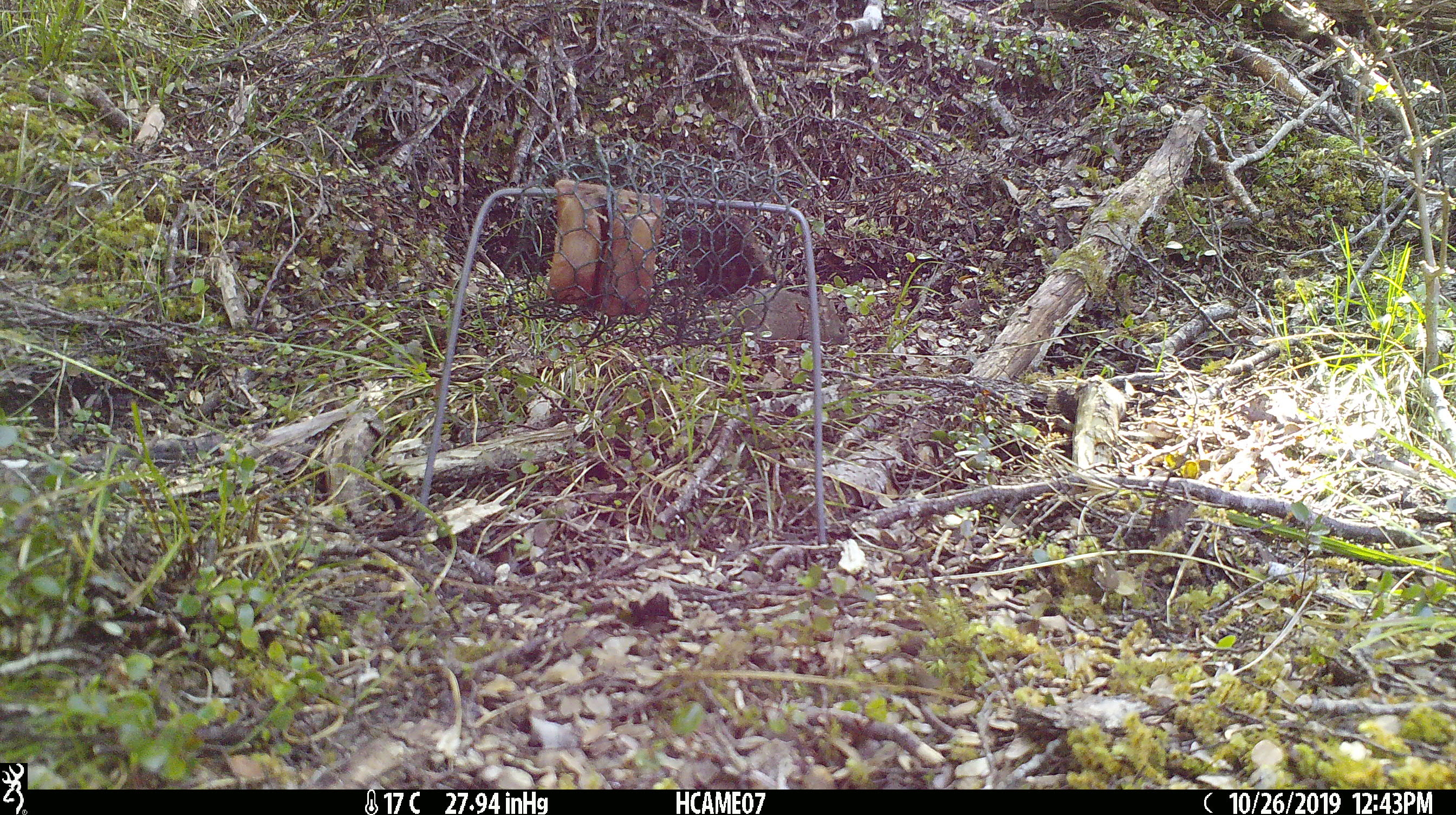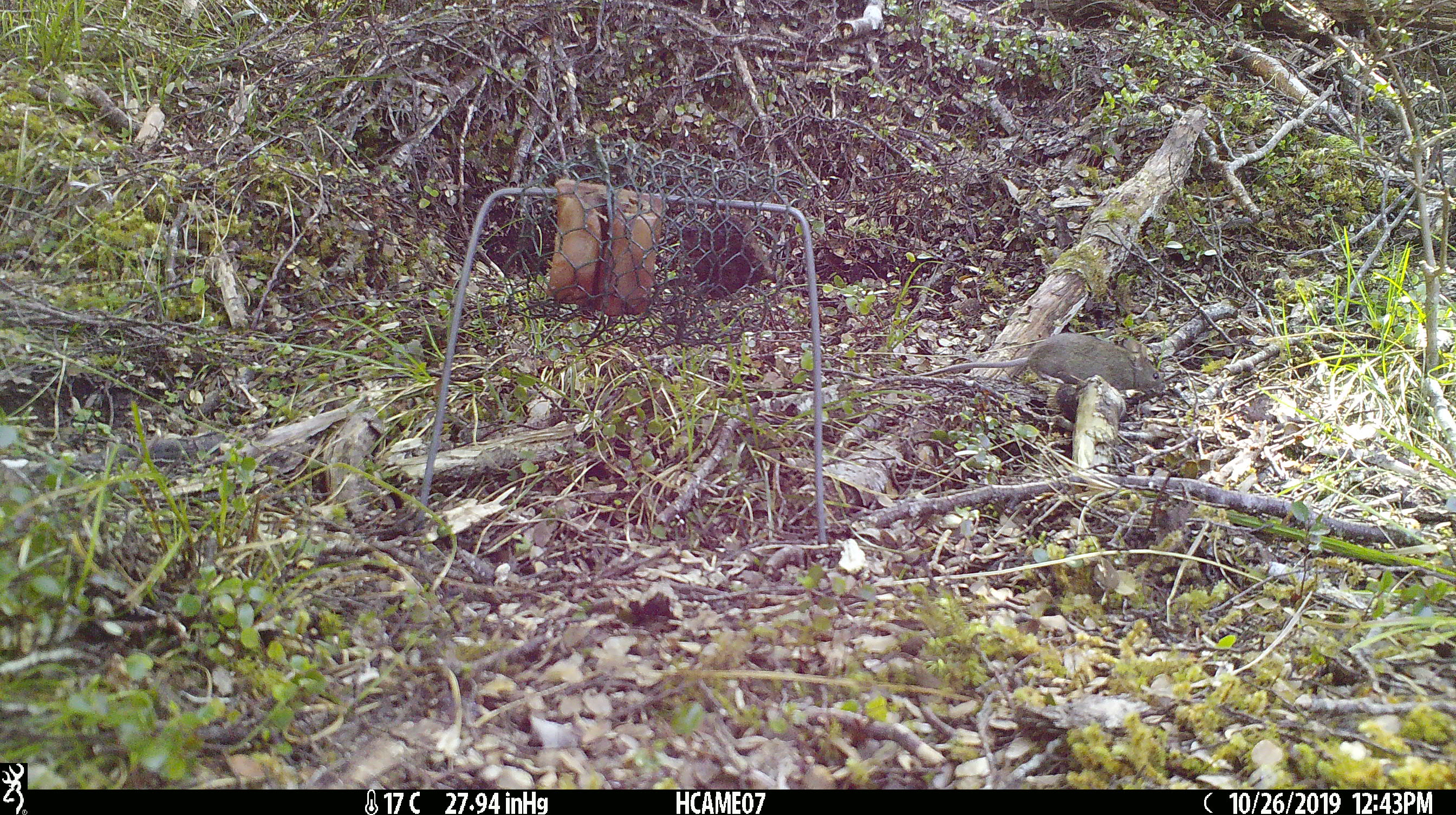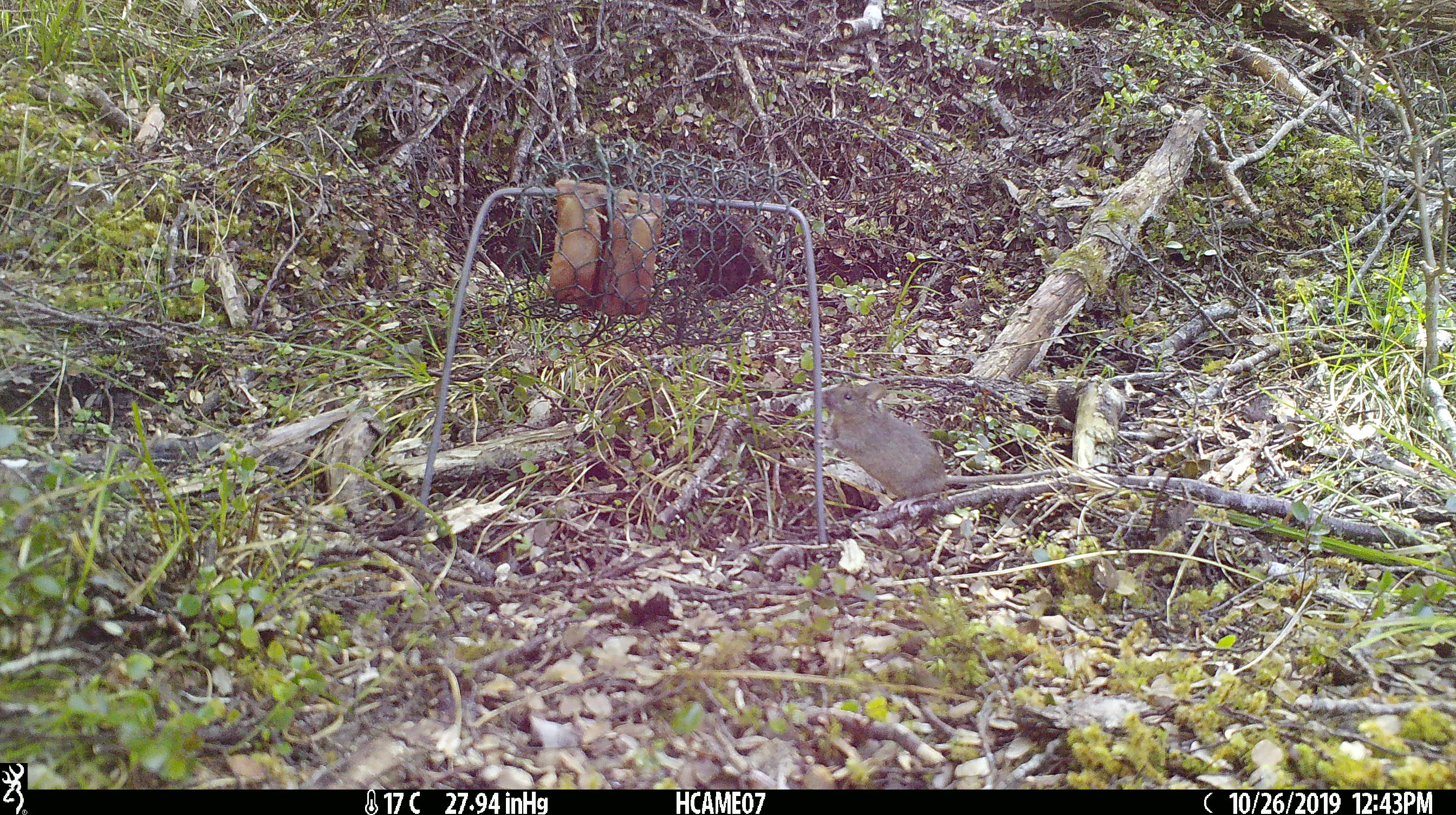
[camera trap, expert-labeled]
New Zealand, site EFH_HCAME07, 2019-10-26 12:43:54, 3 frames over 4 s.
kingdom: Animalia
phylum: Chordata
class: Mammalia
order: Rodentia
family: Muridae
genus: Mus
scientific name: Mus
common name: mouse